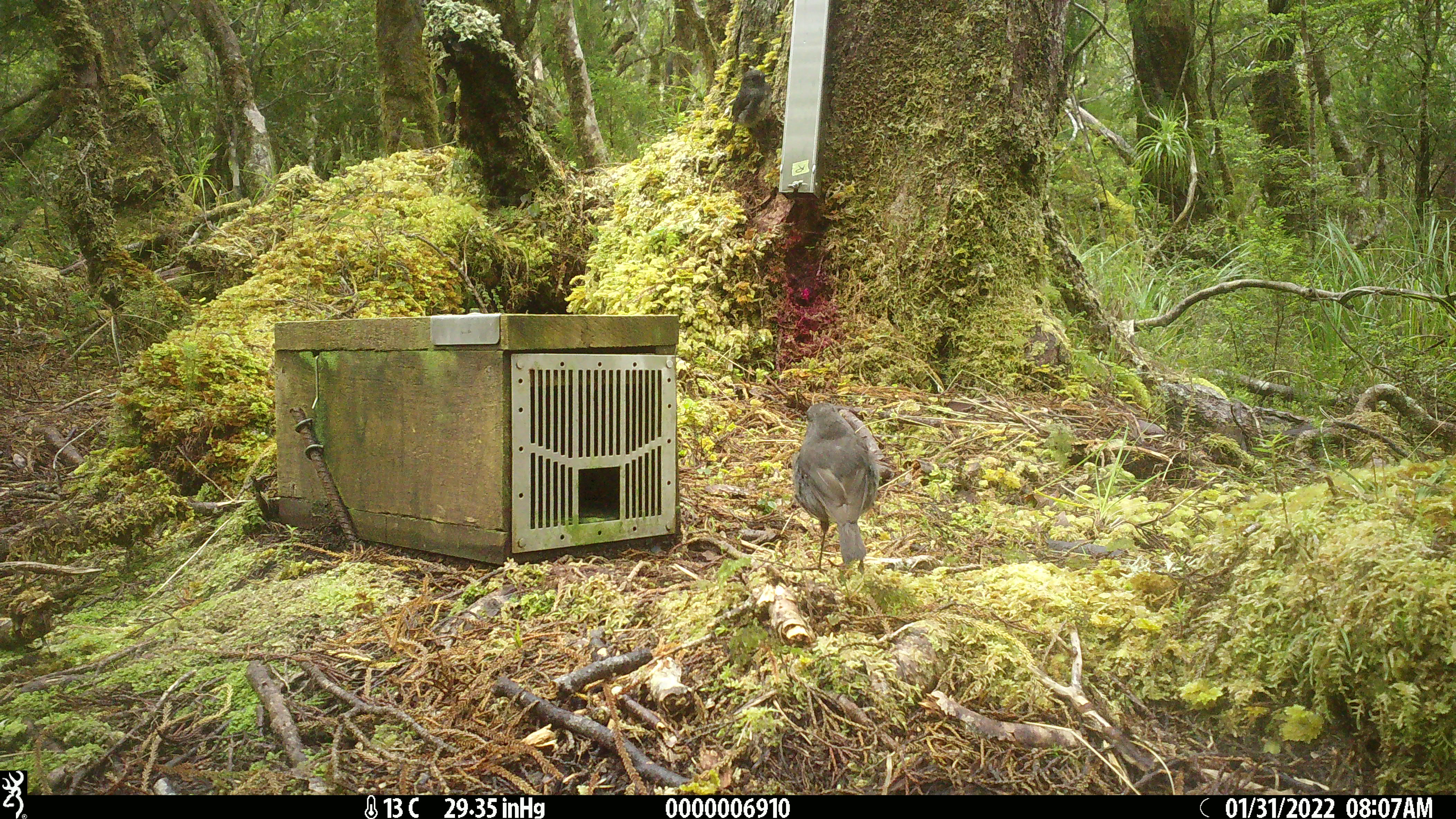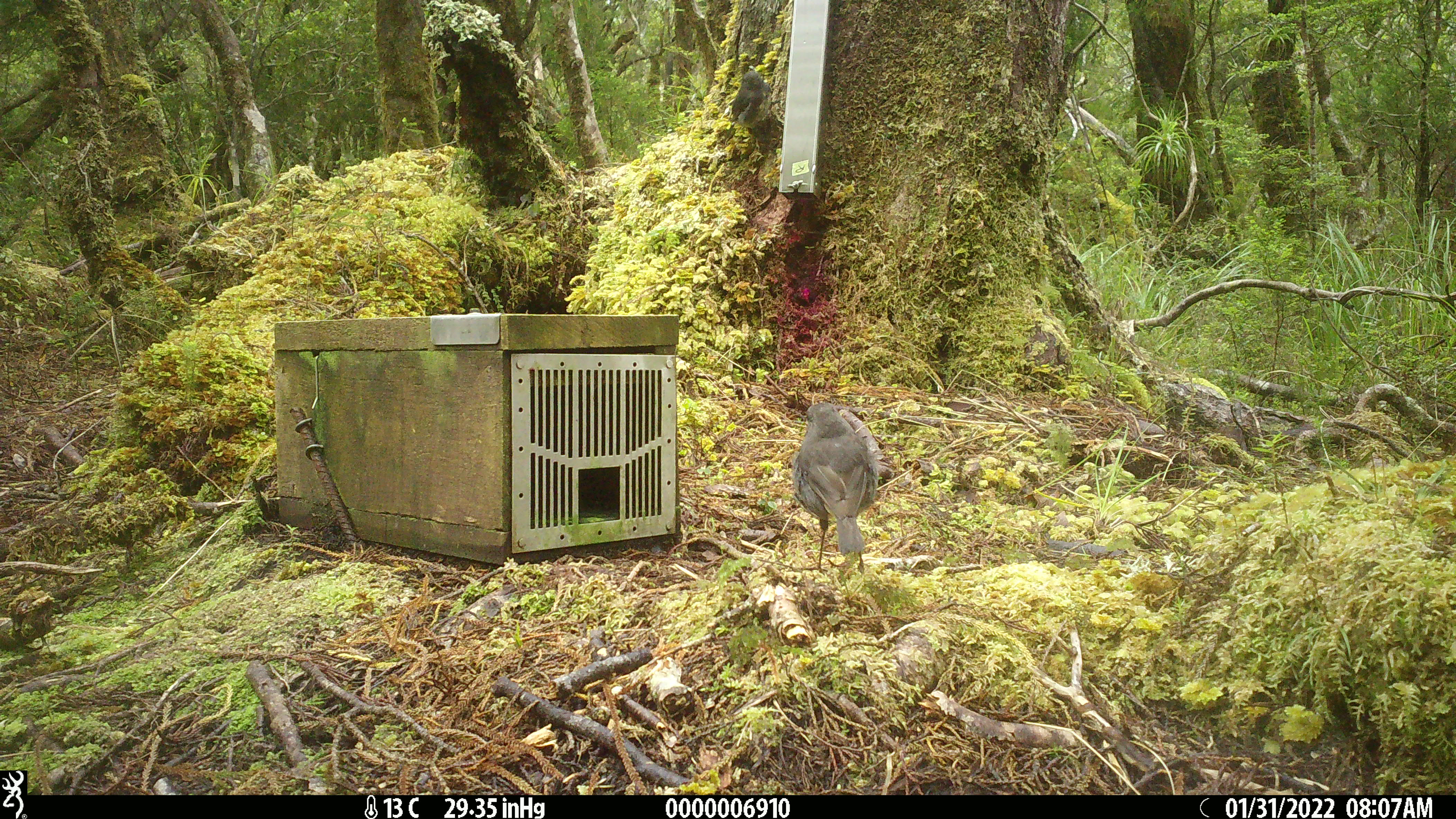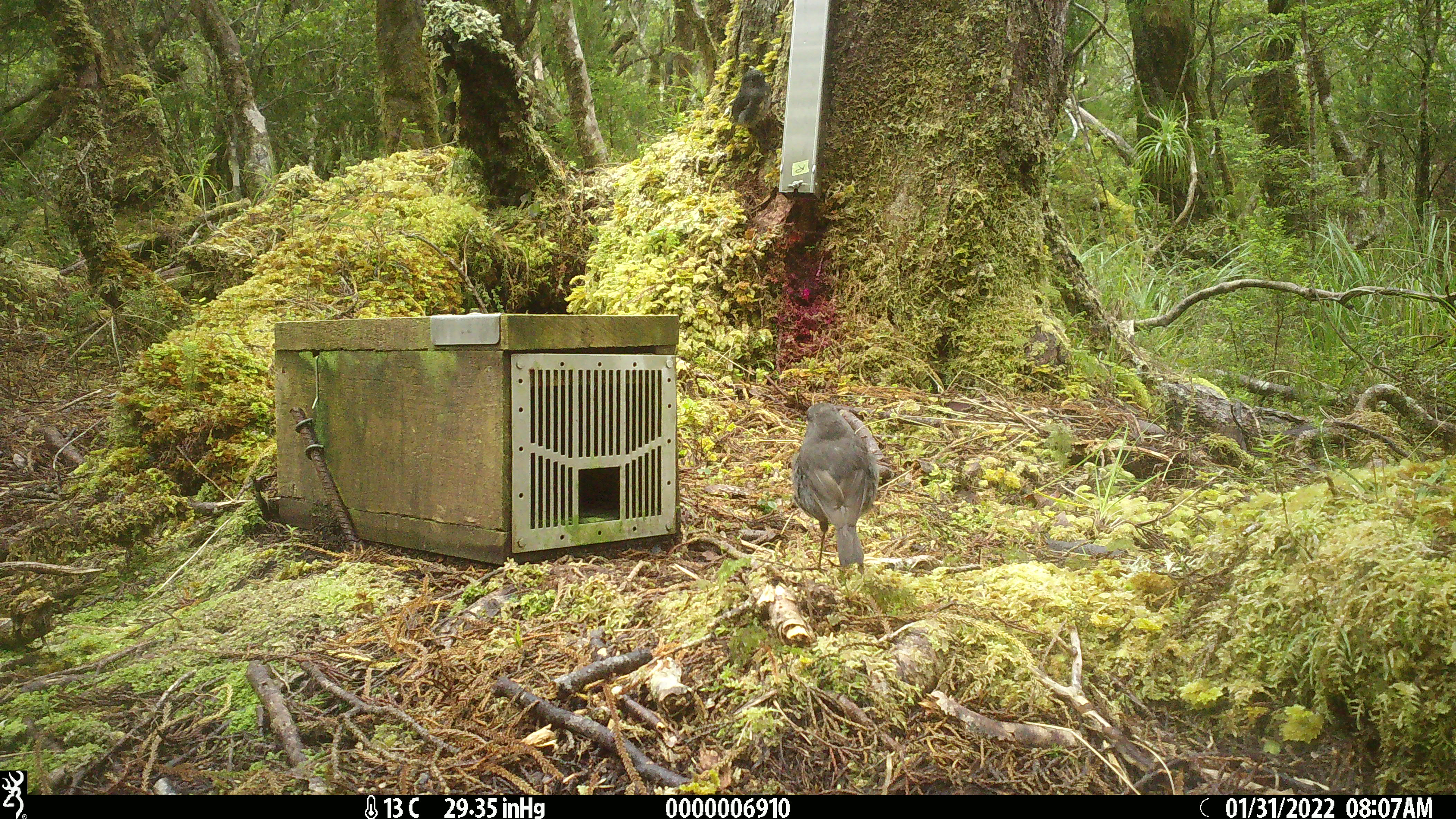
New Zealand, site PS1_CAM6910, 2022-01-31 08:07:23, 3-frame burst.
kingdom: Animalia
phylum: Chordata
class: Aves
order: Passeriformes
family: Petroicidae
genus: Petroica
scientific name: Petroica australis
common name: new zealand robin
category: robin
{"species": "robin (new zealand robin) (Petroica australis)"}